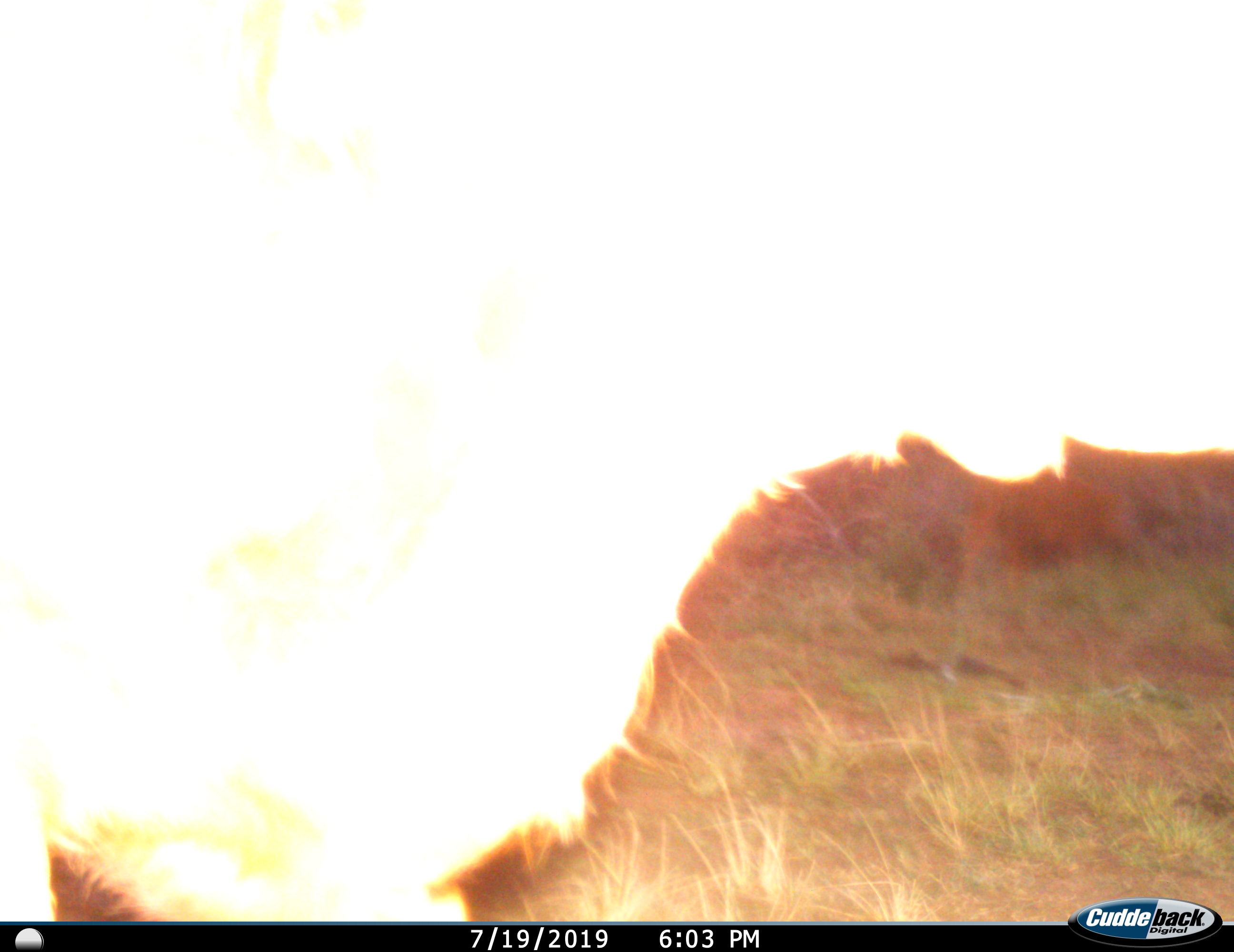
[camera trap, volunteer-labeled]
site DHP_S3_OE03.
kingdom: Animalia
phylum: Chordata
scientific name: Vertebrata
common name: domestic animal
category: domesticanimal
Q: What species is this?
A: Domesticanimal (domestic animal) (Vertebrata).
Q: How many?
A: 1.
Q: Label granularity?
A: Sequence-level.